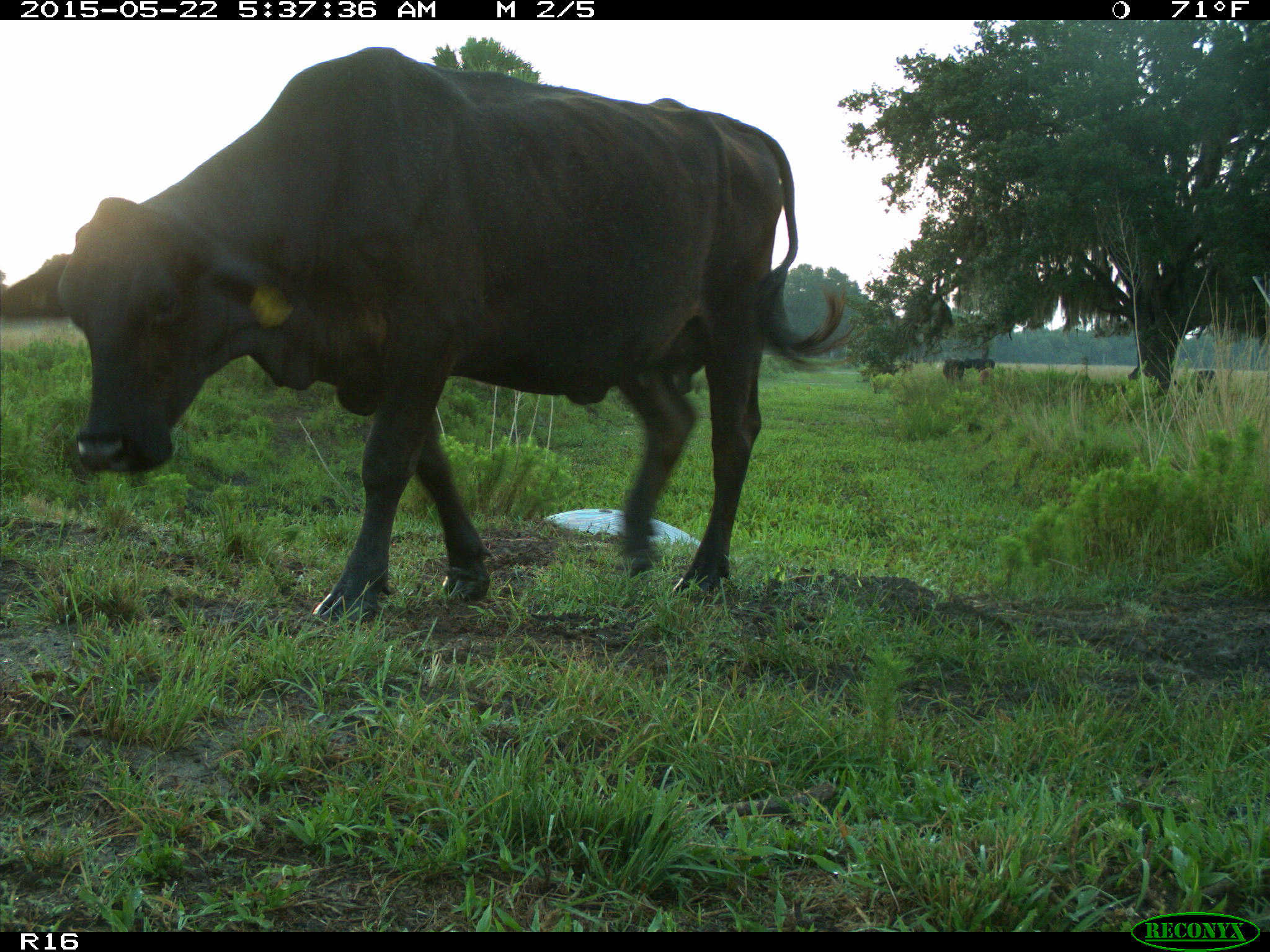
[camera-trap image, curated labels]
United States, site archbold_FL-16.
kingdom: Animalia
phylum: Chordata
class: Mammalia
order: Artiodactyla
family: Bovidae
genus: Bos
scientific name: Bos taurus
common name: domestic cow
Bos taurus (domestic cow).